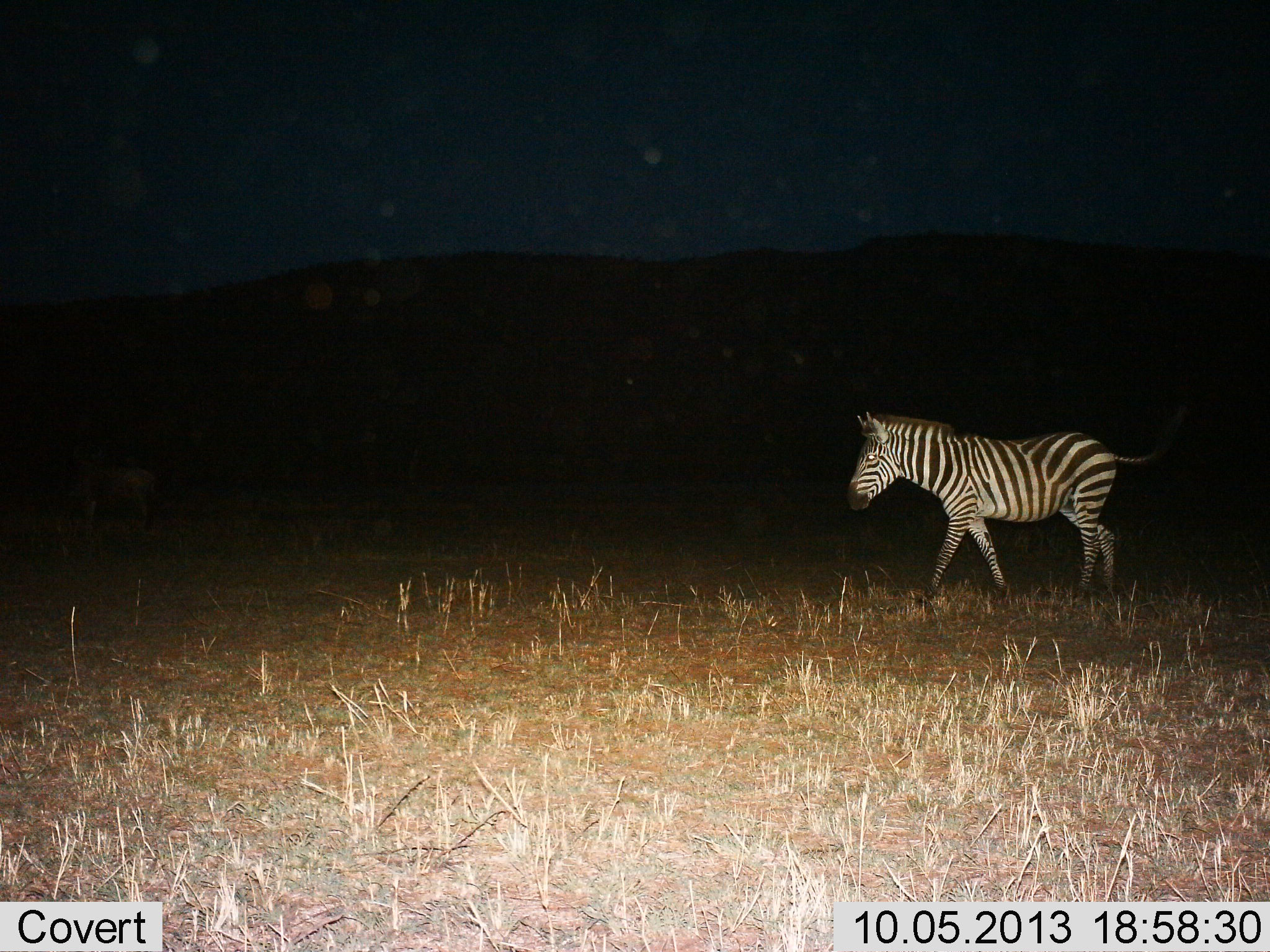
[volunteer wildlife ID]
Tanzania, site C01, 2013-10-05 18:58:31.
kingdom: Animalia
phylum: Chordata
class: Mammalia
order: Perissodactyla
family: Equidae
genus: Equus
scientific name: Equus quagga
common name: plains zebra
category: zebra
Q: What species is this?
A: Zebra (plains zebra) (Equus quagga).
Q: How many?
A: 1.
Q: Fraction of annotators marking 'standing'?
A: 20%.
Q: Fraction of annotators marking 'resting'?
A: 0%.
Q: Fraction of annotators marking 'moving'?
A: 90%.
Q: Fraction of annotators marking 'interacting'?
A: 0%.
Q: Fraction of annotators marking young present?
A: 0%.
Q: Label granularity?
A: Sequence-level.